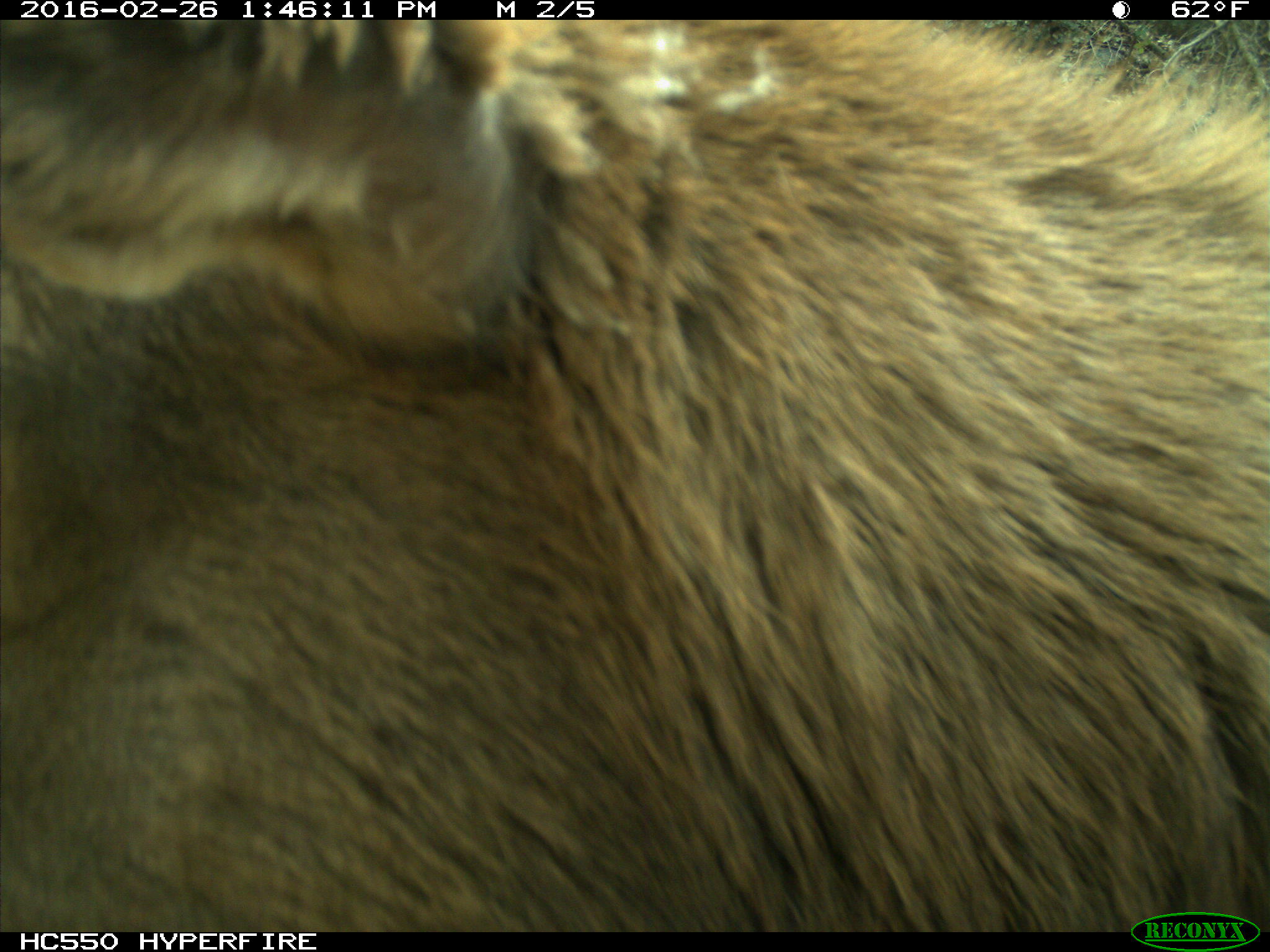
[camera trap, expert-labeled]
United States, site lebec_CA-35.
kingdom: Animalia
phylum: Chordata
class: Mammalia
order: Artiodactyla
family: Cervidae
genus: Cervus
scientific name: Cervus canadensis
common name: elk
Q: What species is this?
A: Cervus canadensis (elk).